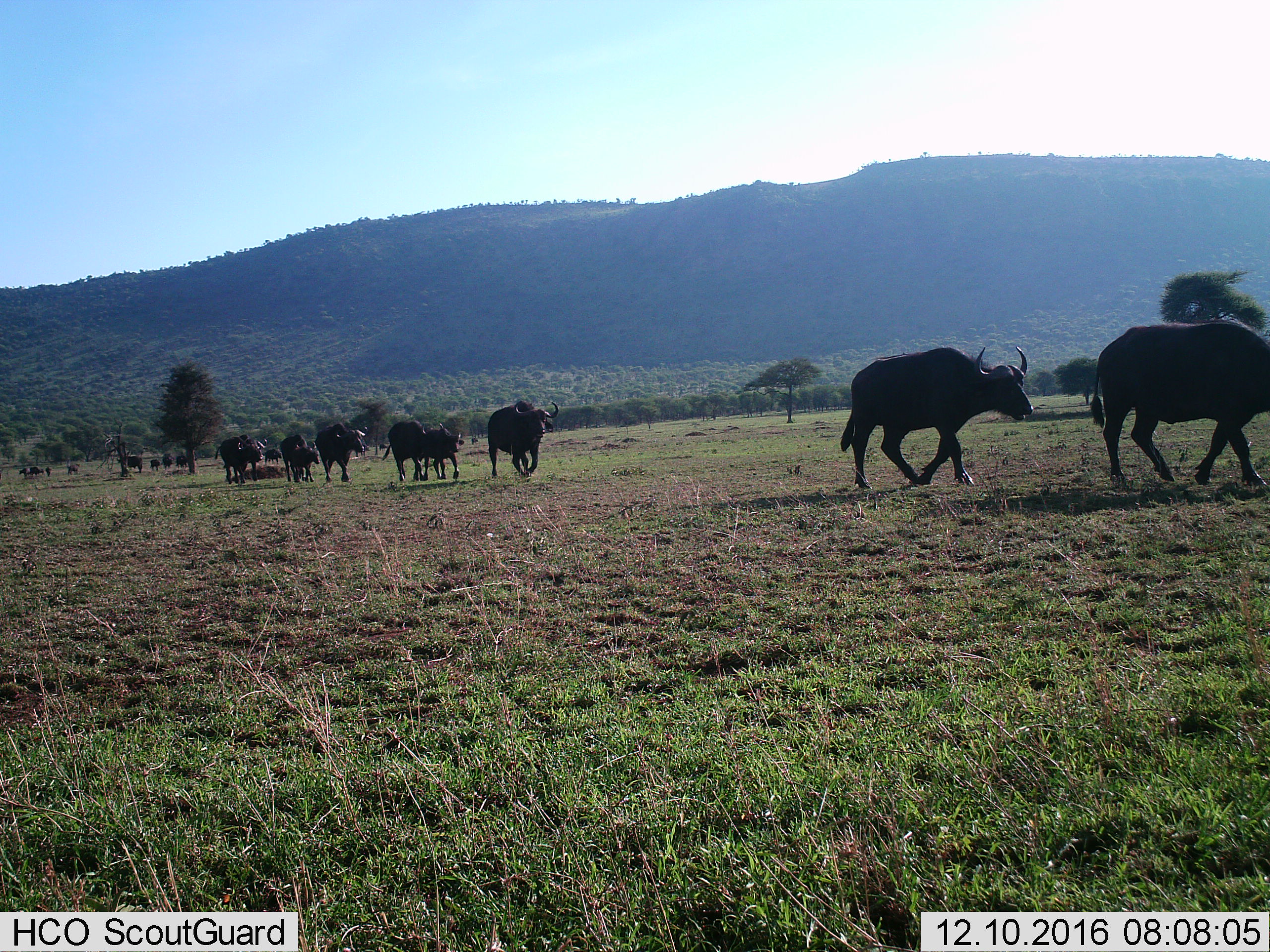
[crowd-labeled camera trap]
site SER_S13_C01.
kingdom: Animalia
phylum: Chordata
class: Mammalia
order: Artiodactyla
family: Bovidae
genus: Syncerus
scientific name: Syncerus caffer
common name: african buffalo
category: buffalo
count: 11-50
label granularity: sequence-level